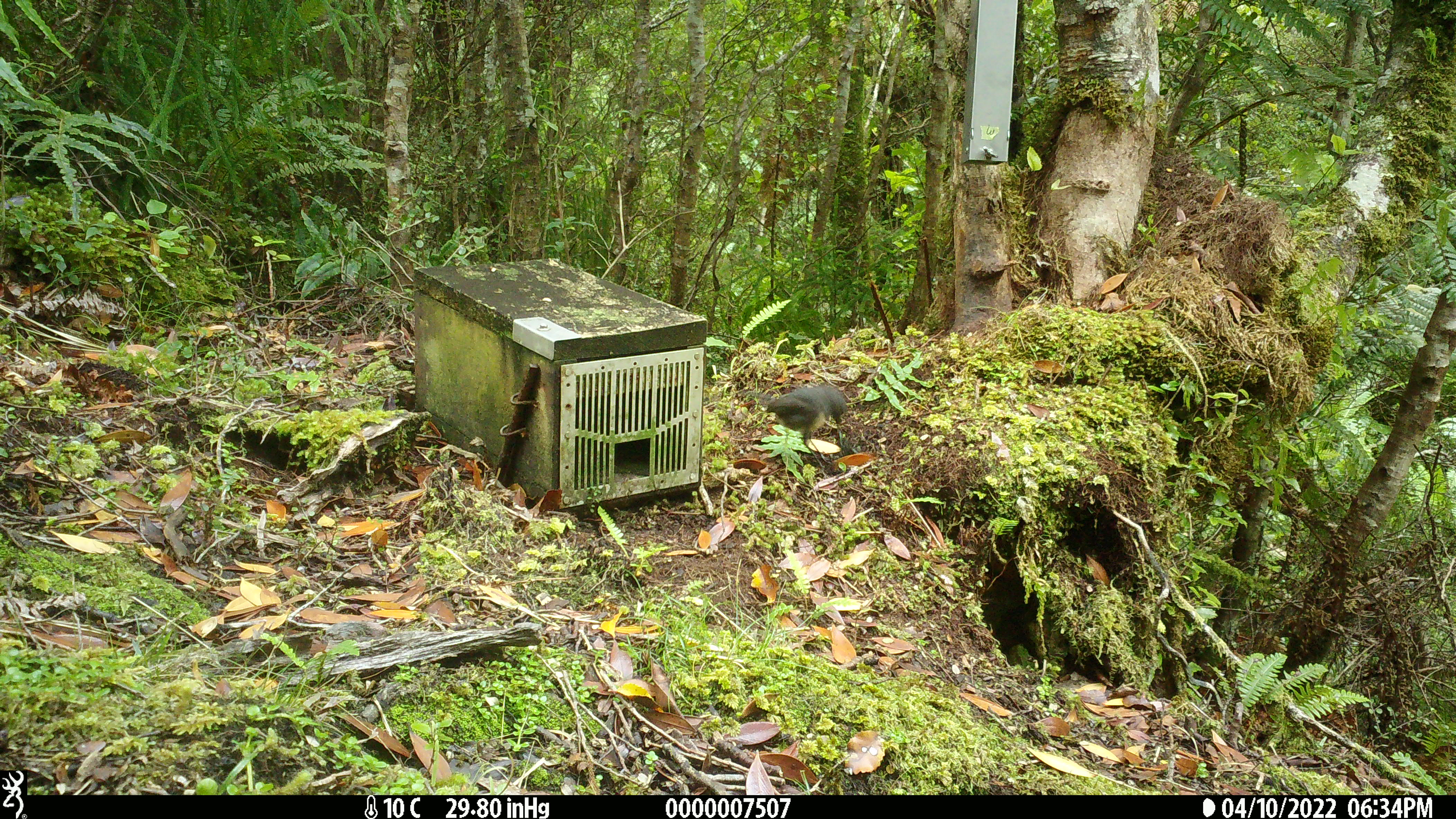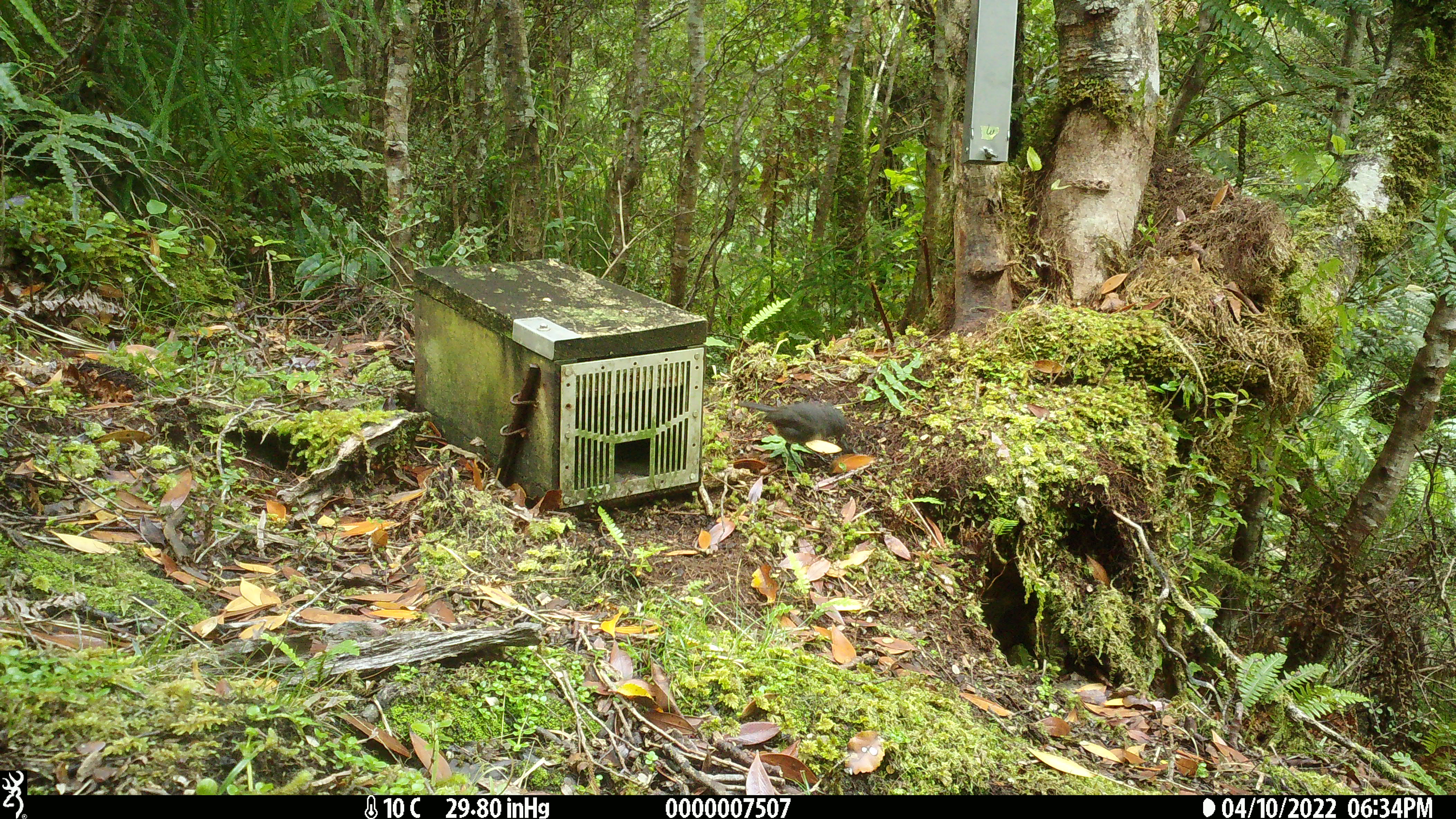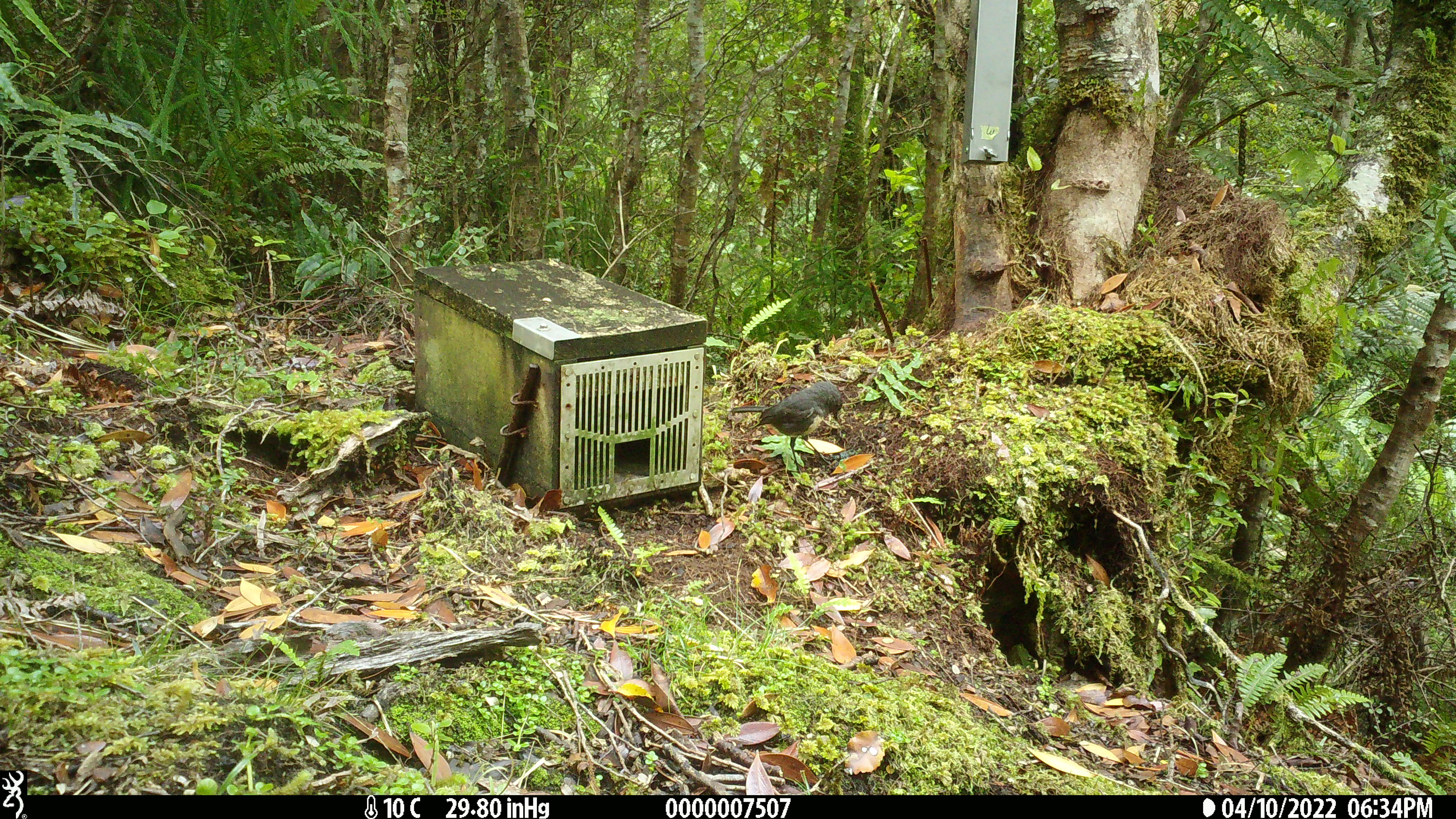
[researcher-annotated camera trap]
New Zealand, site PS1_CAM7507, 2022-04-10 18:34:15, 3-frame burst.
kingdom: Animalia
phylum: Chordata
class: Aves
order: Passeriformes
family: Petroicidae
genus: Petroica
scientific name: Petroica australis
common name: new zealand robin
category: robin